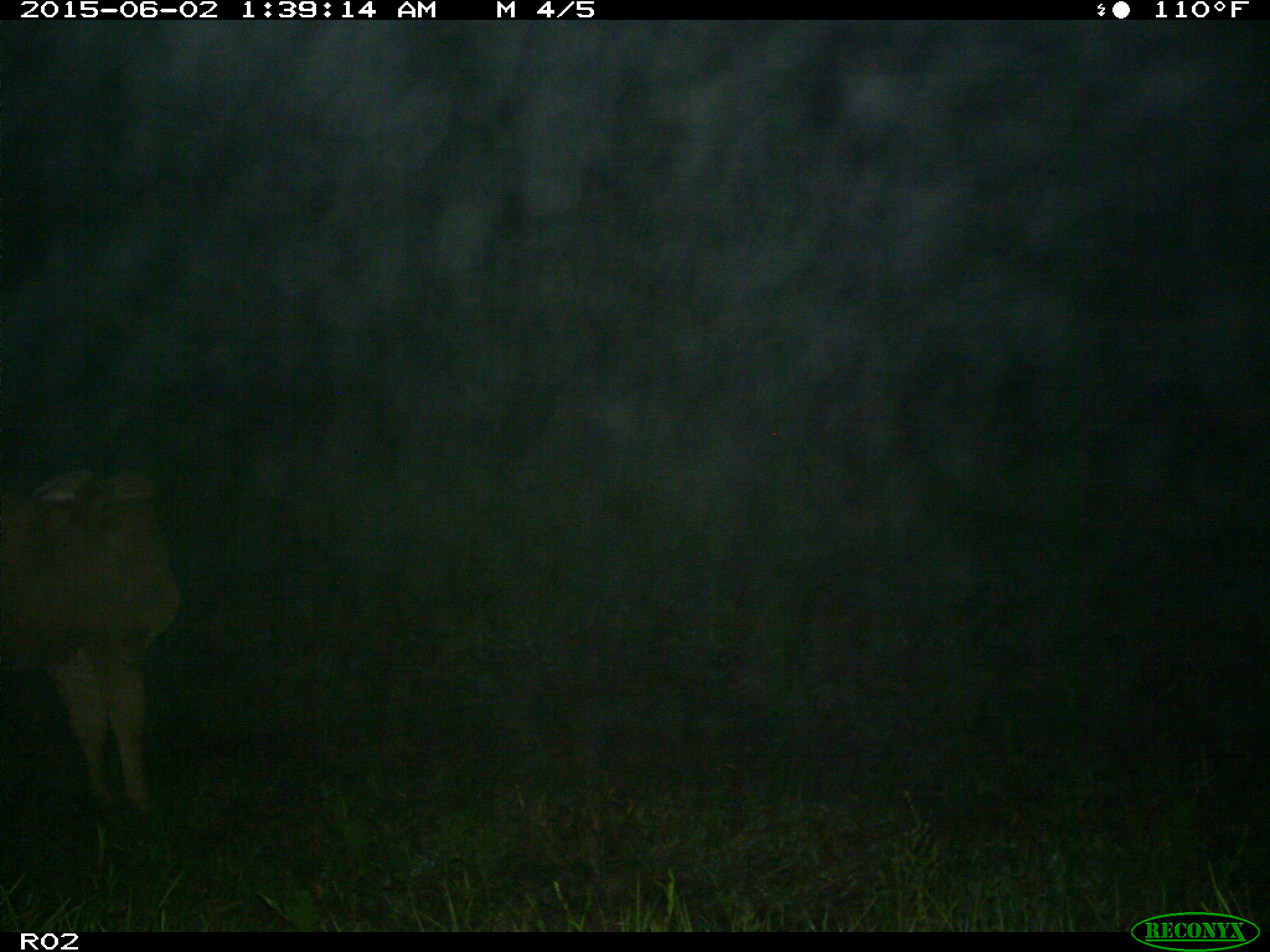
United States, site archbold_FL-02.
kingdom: Animalia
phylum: Chordata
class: Mammalia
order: Artiodactyla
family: Bovidae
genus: Bos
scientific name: Bos taurus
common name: domestic cow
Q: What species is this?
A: Bos taurus (domestic cow).